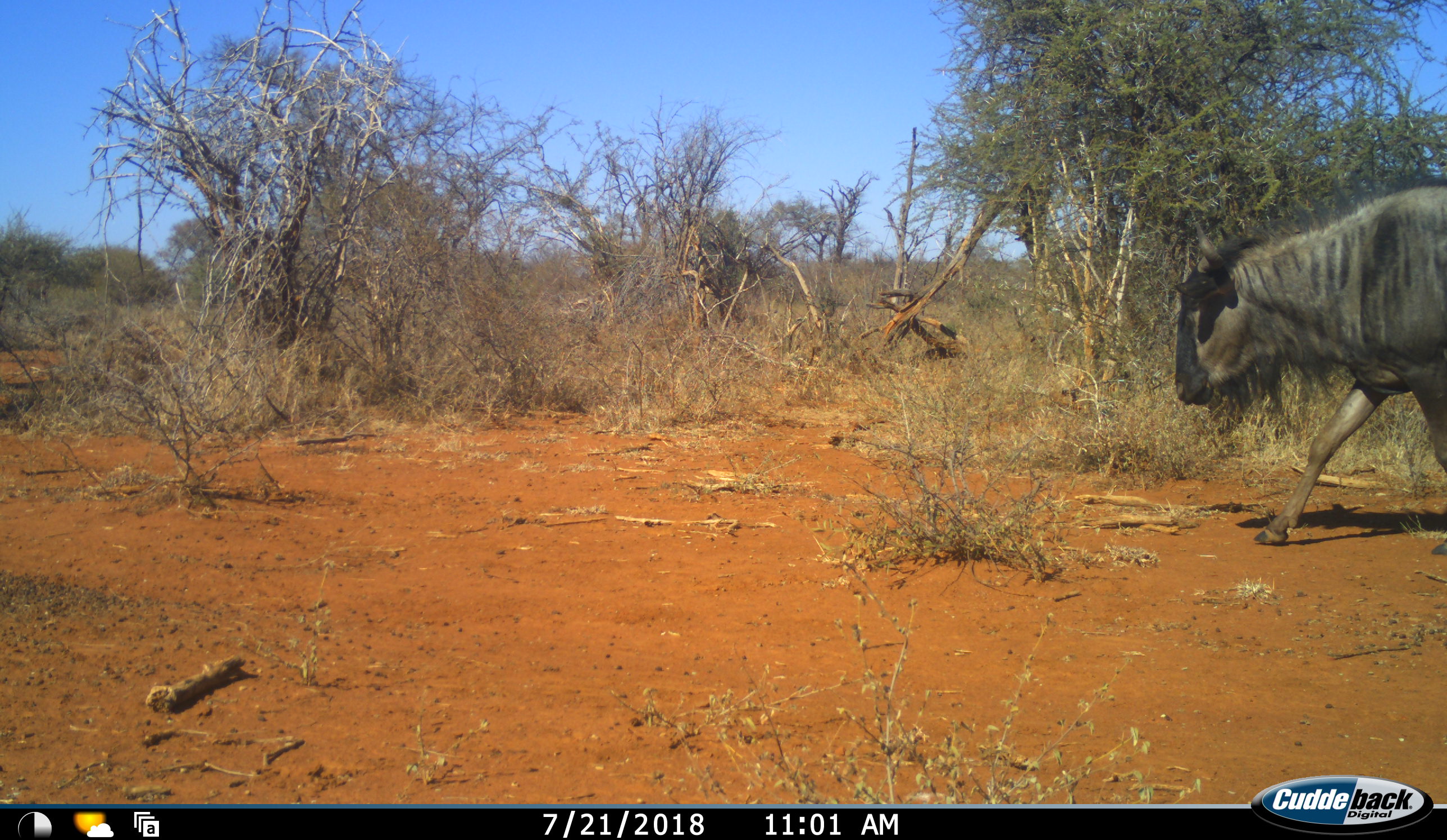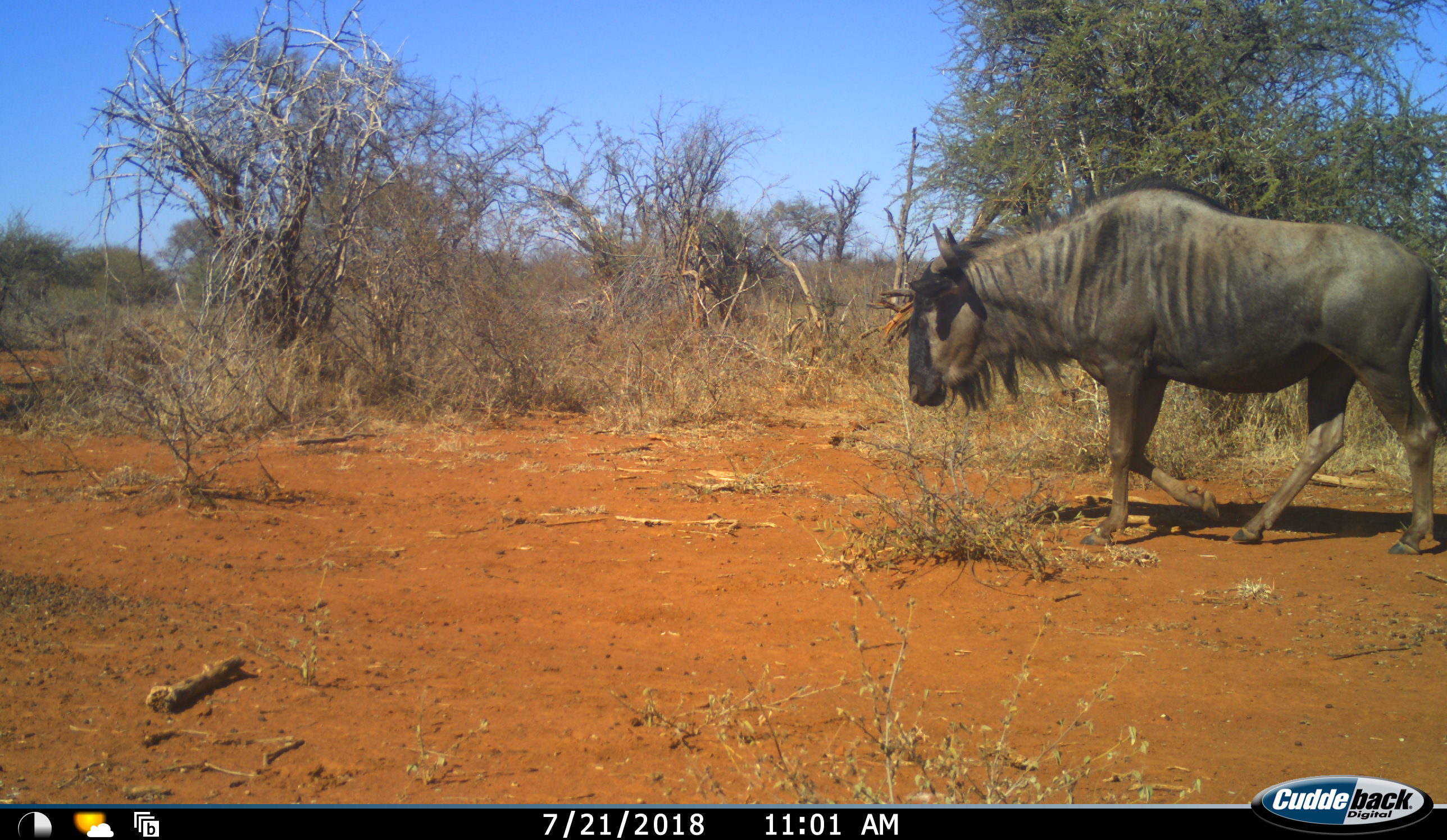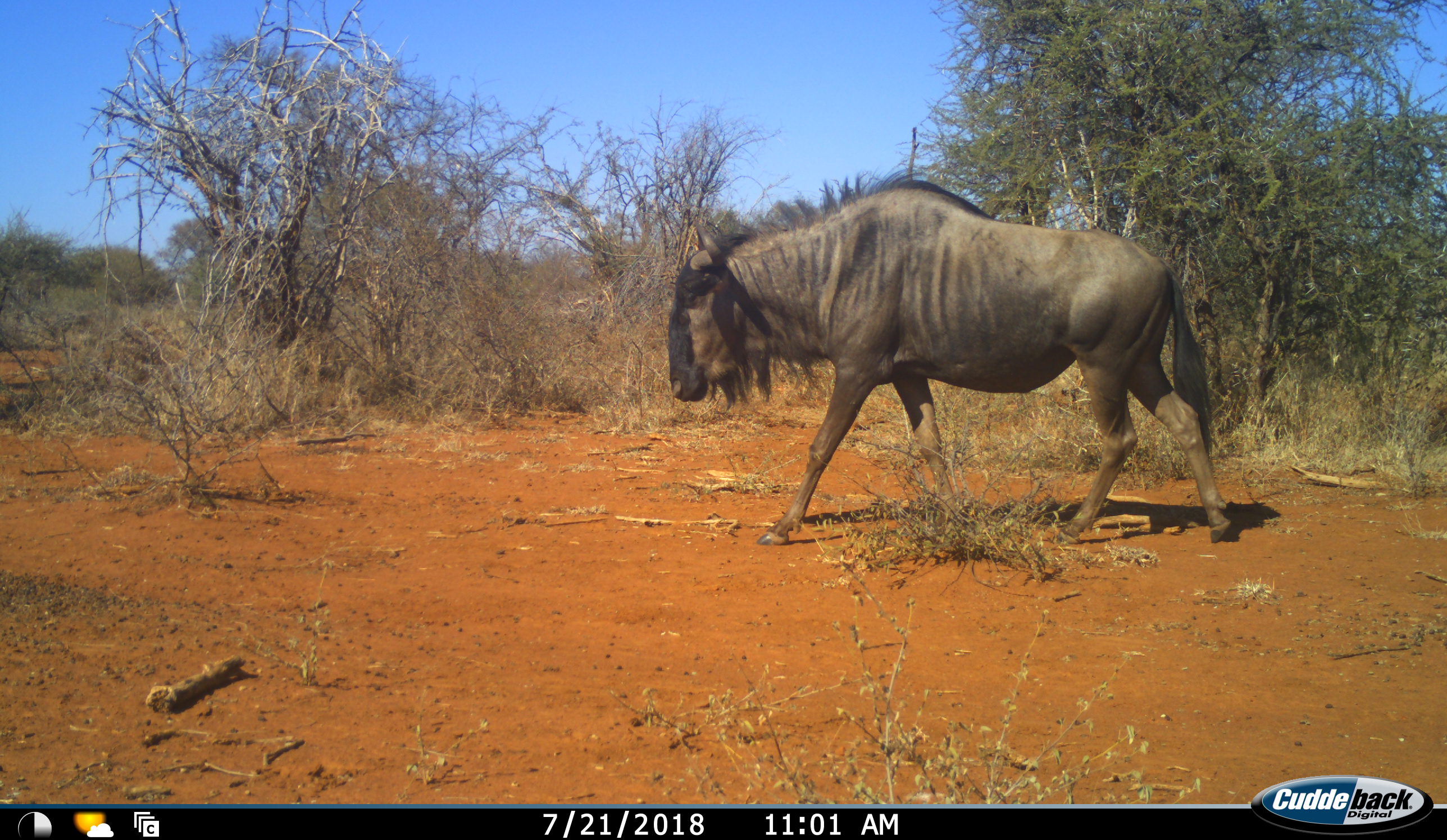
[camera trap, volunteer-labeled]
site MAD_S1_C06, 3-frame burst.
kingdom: Animalia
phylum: Chordata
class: Mammalia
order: Artiodactyla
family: Bovidae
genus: Connochaetes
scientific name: Connochaetes taurinus taurinus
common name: blue wildebeest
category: wildebeestblue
Wildebeestblue (blue wildebeest) (Connochaetes taurinus taurinus), count 1. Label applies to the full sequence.